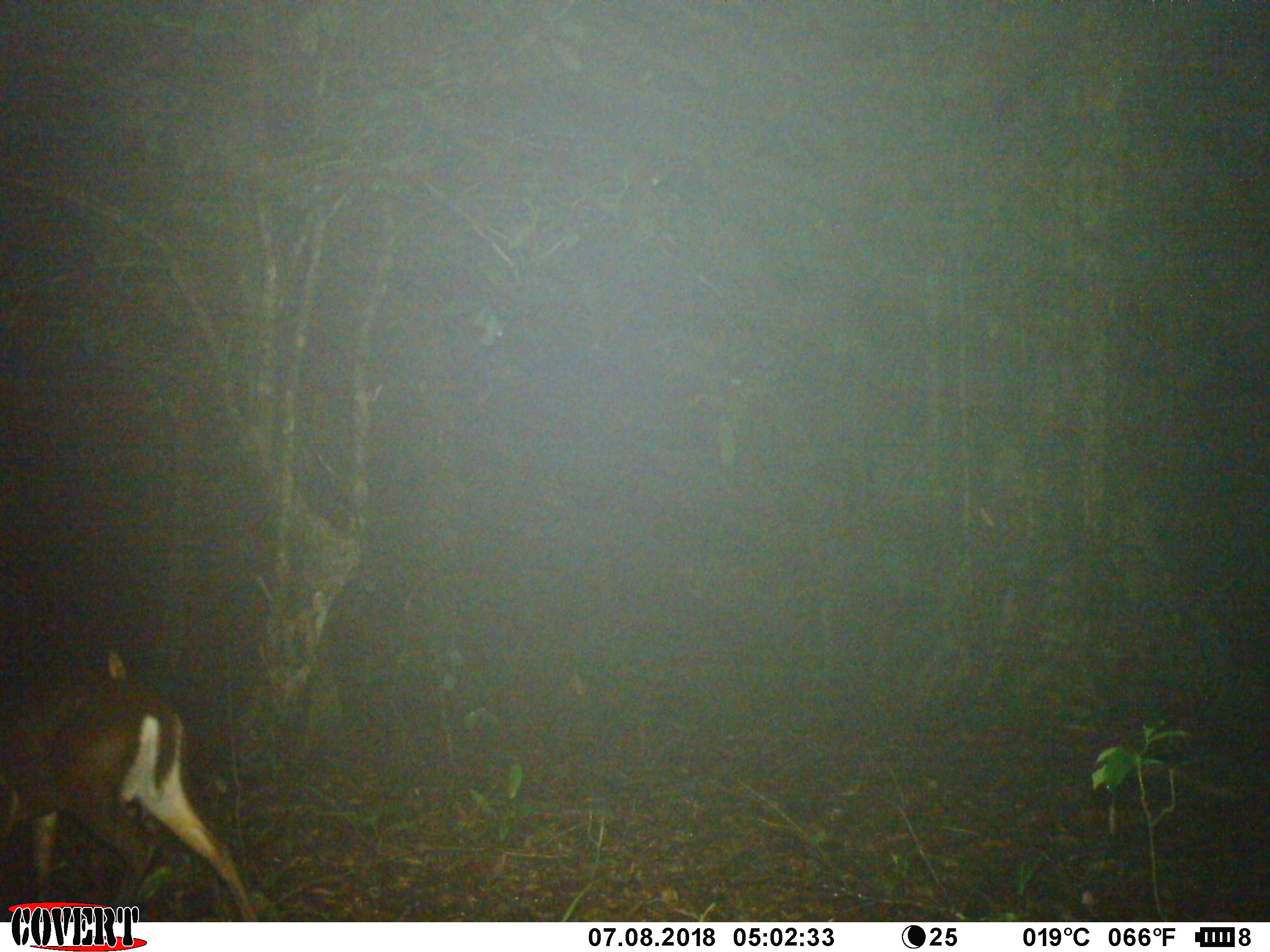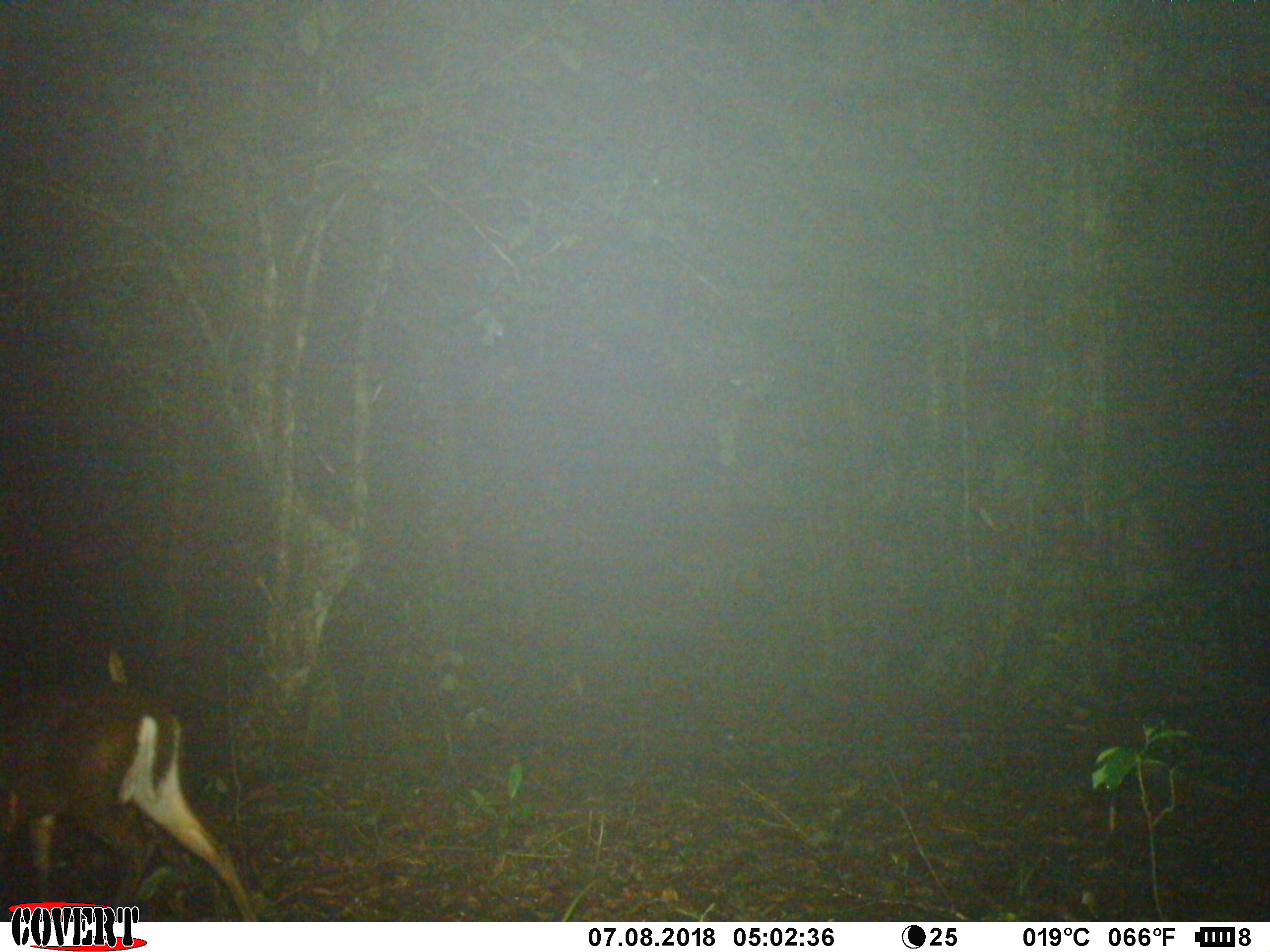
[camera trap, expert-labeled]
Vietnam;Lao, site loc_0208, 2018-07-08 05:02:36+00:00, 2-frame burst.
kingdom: Animalia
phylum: Chordata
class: Mammalia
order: Artiodactyla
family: Cervidae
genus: Muntiacus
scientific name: Muntiacus rooseveltorum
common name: roosevelt's muntjac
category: roosevelts muntjac group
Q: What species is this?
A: Roosevelts muntjac group (roosevelt's muntjac) (Muntiacus rooseveltorum).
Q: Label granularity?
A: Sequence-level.